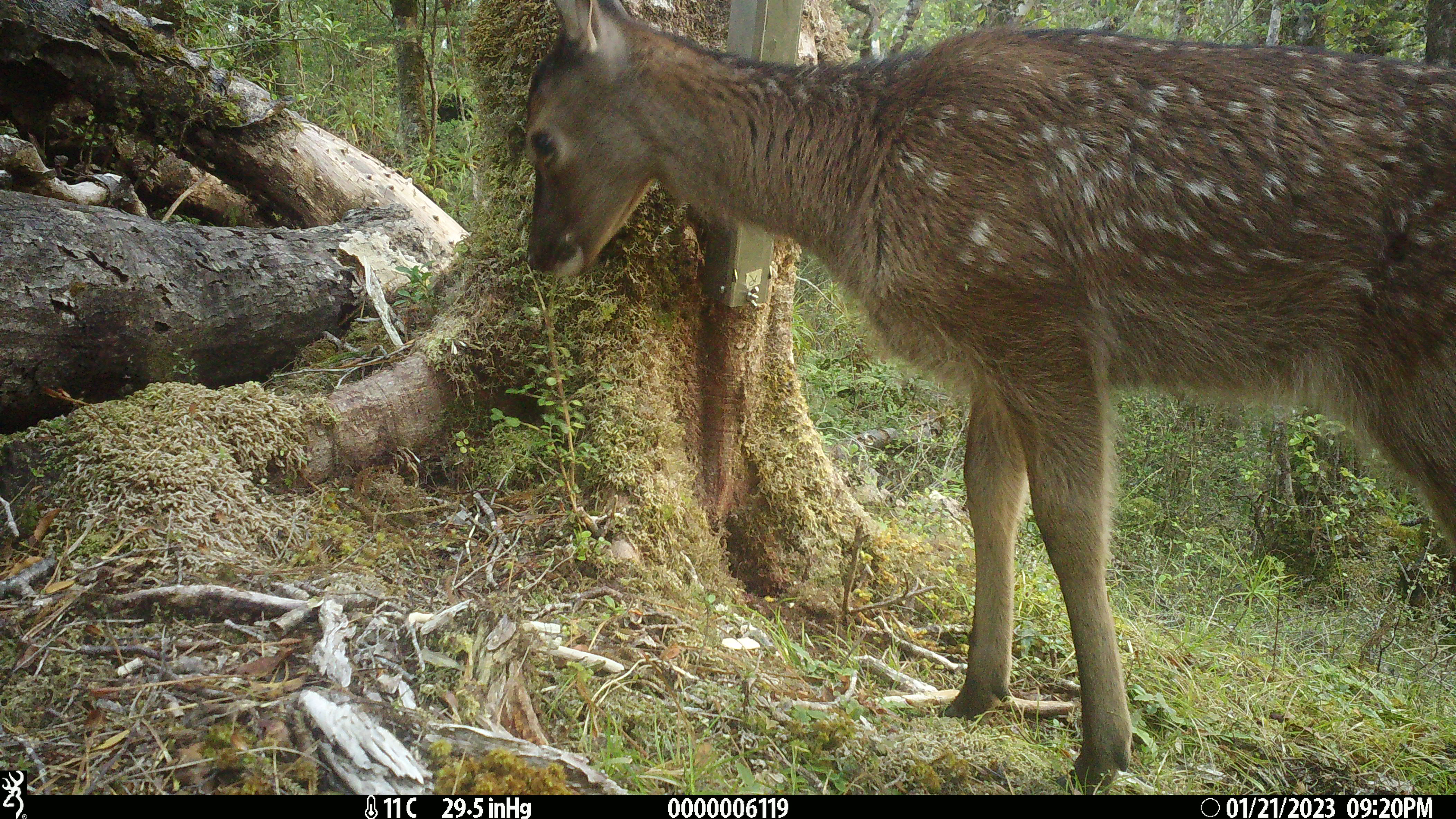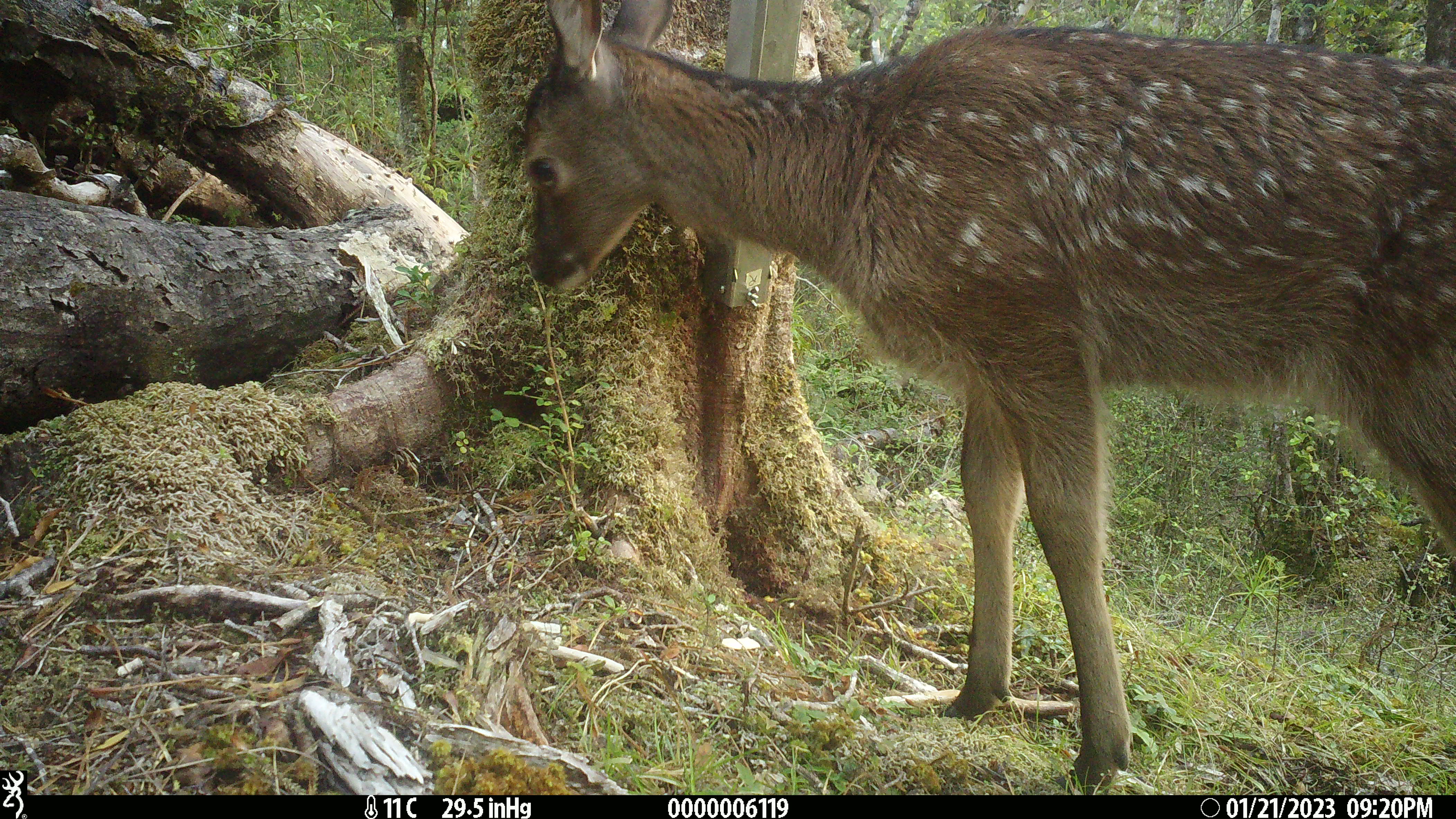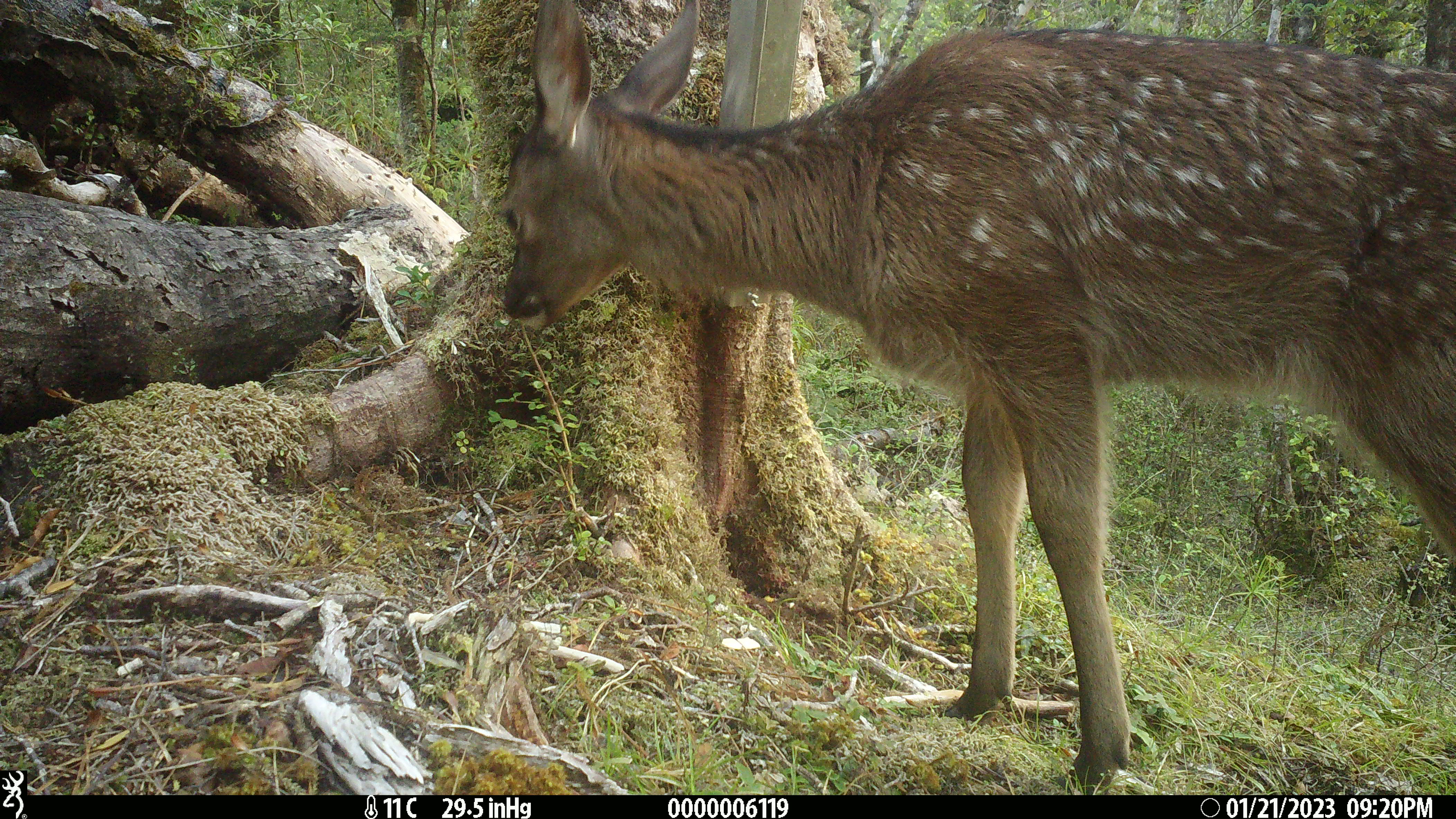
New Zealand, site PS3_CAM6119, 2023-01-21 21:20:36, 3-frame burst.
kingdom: Animalia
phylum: Chordata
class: Mammalia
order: Artiodactyla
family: Cervidae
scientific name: Cervidae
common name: deer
Deer (Cervidae).